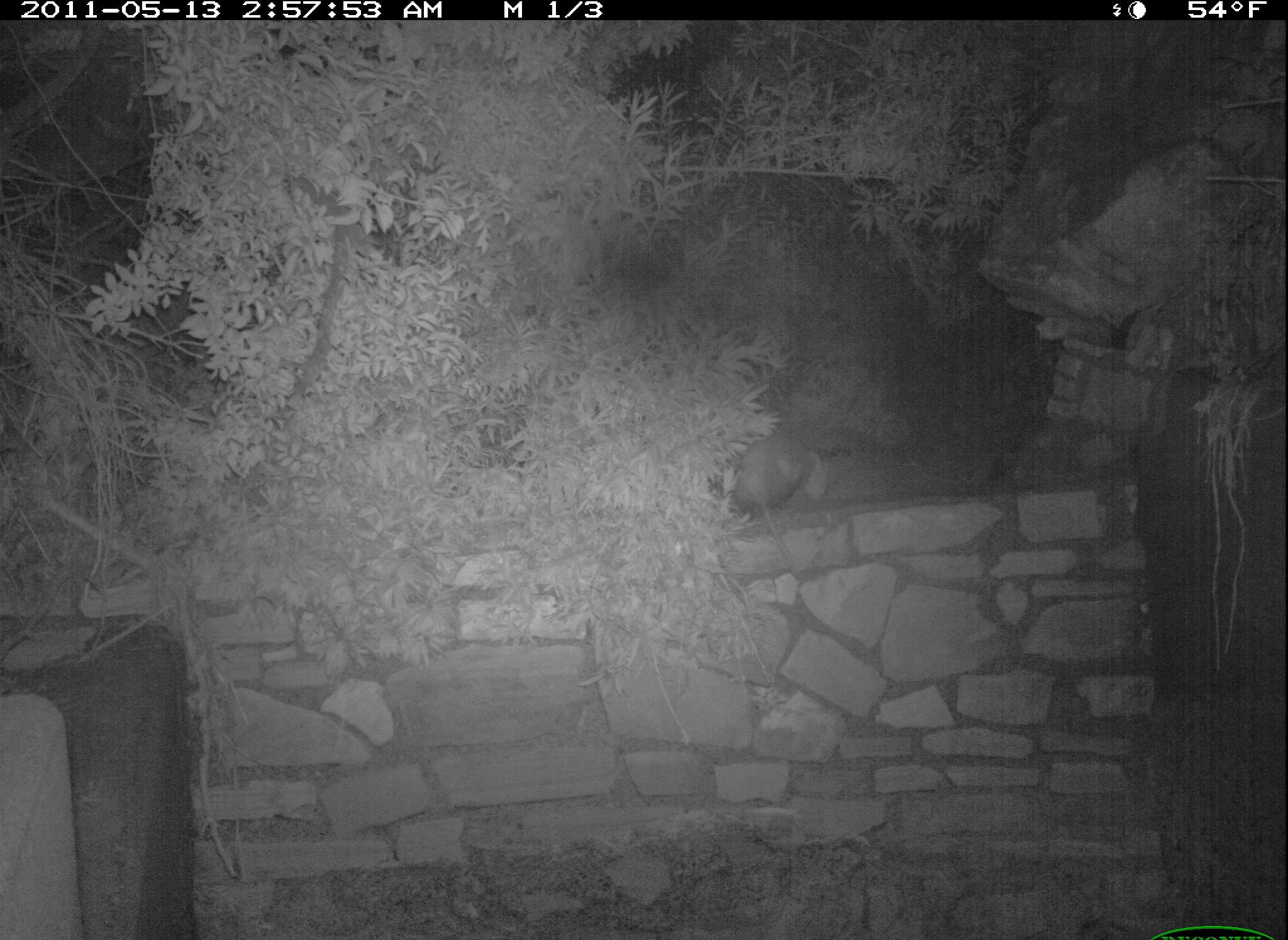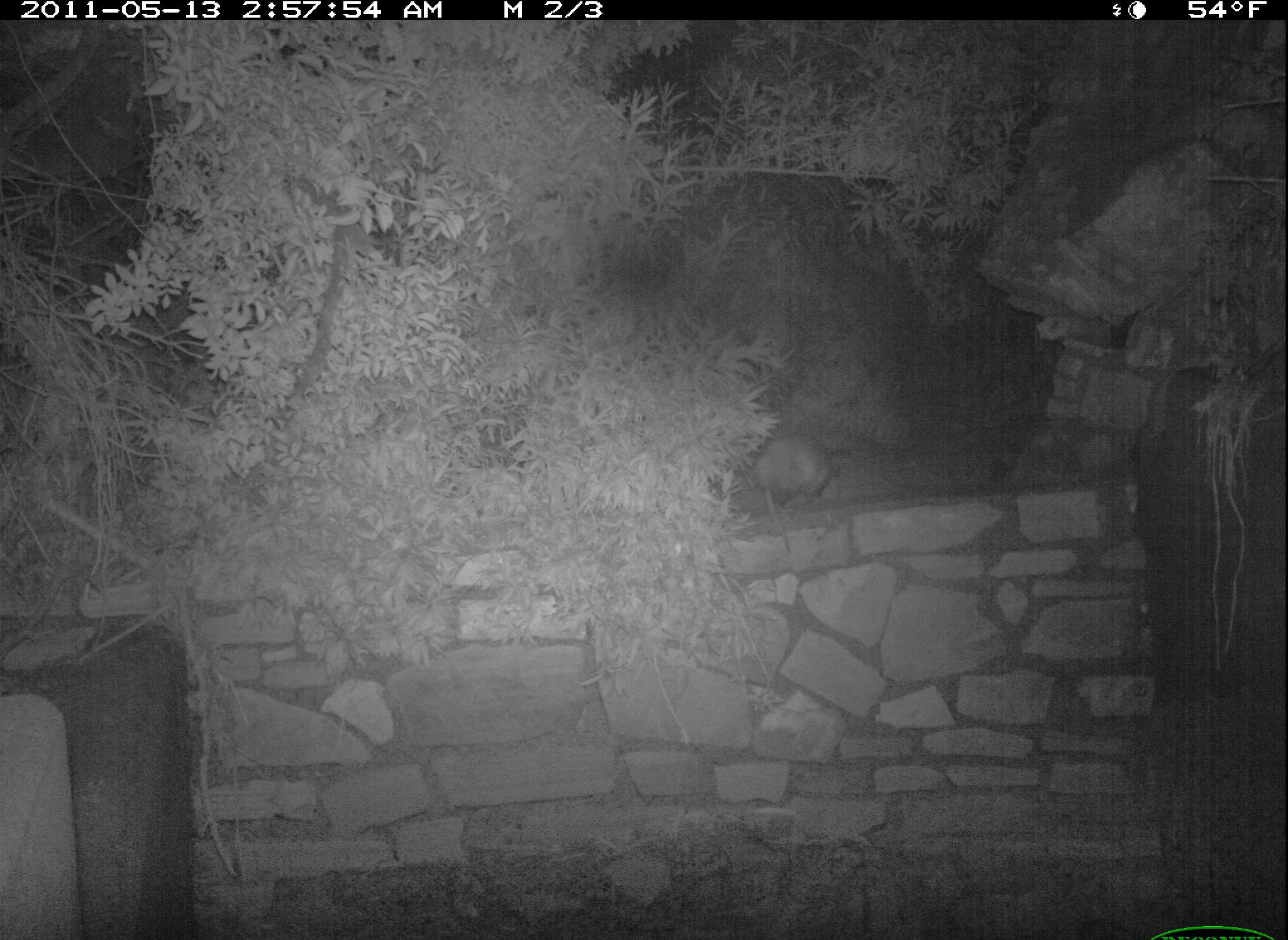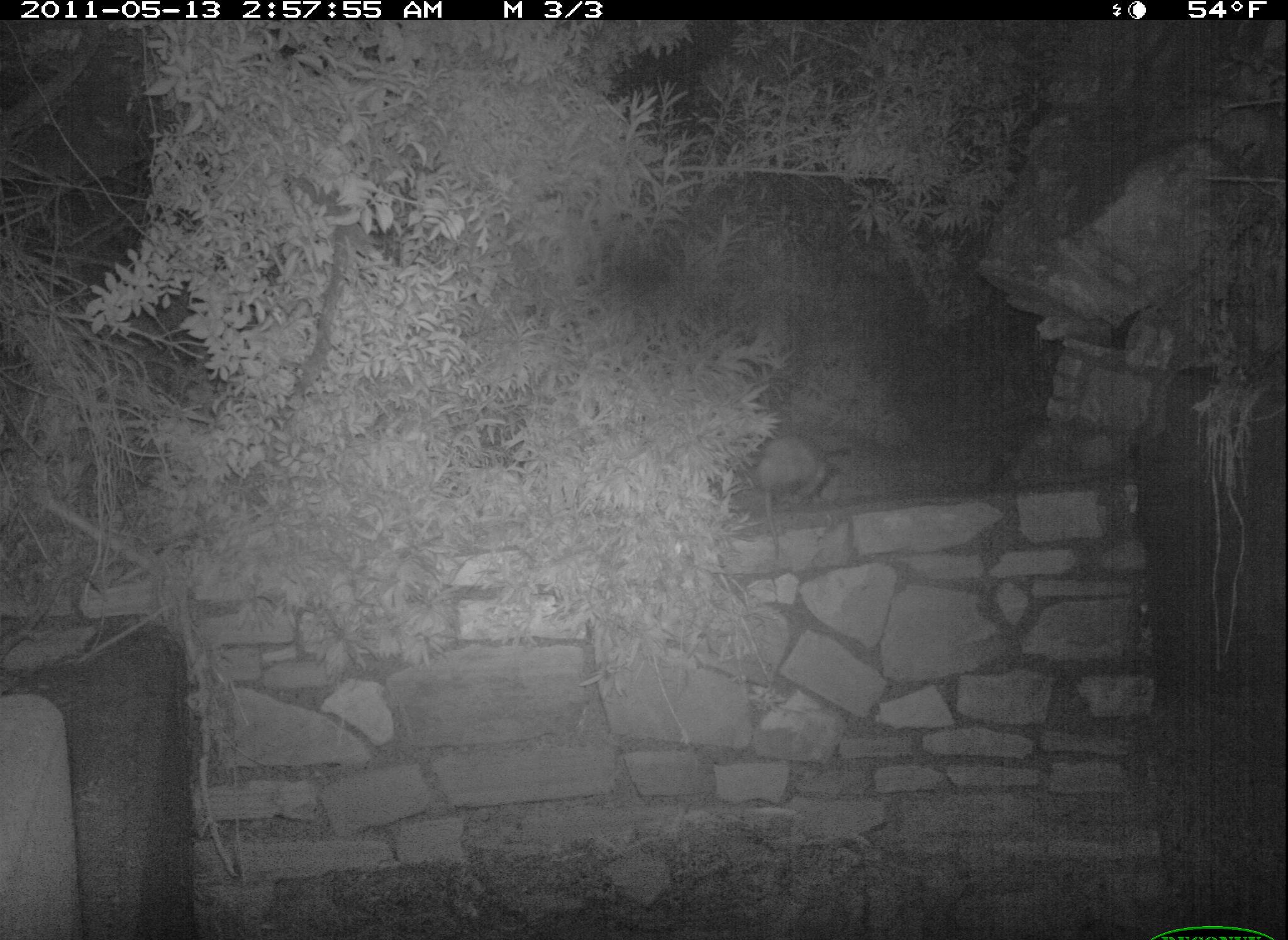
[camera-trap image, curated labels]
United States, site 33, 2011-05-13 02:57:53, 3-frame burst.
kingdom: Animalia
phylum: Chordata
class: Mammalia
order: Didelphimorphia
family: Didelphidae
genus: Didelphis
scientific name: Didelphis virginiana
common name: virginia opossum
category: opossum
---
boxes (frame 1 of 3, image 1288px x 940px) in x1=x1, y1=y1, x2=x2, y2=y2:
opossum: x1=667, y1=403, x2=858, y2=561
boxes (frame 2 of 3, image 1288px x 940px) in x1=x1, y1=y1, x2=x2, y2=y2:
opossum: x1=724, y1=388, x2=860, y2=554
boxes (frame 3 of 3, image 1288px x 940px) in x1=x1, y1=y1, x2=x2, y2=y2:
opossum: x1=721, y1=380, x2=845, y2=535